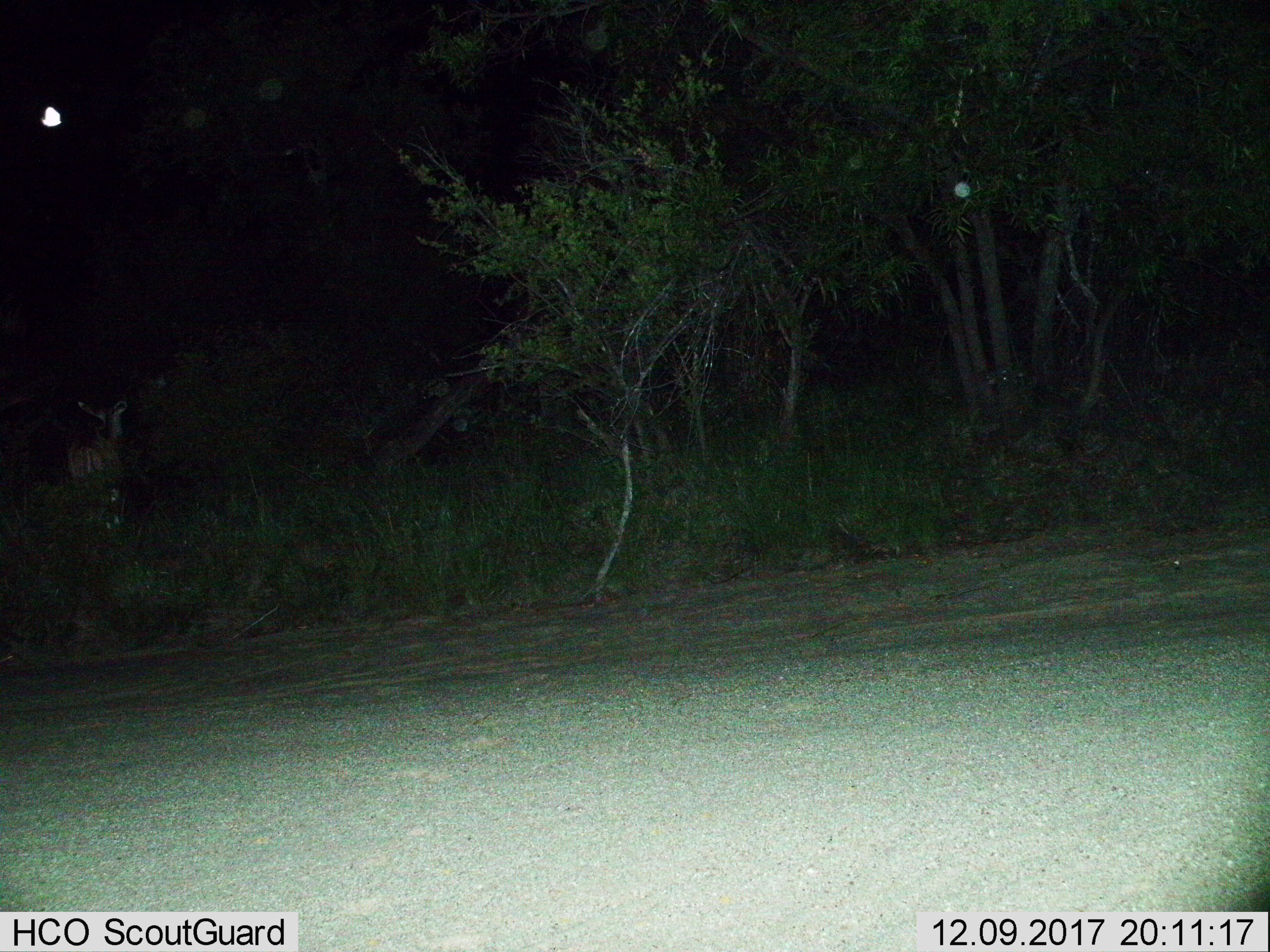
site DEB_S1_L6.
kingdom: Animalia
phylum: Chordata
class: Mammalia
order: Artiodactyla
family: Bovidae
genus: Tragelaphus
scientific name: Tragelaphus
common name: kudu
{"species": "kudu (Tragelaphus)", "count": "1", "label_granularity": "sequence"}